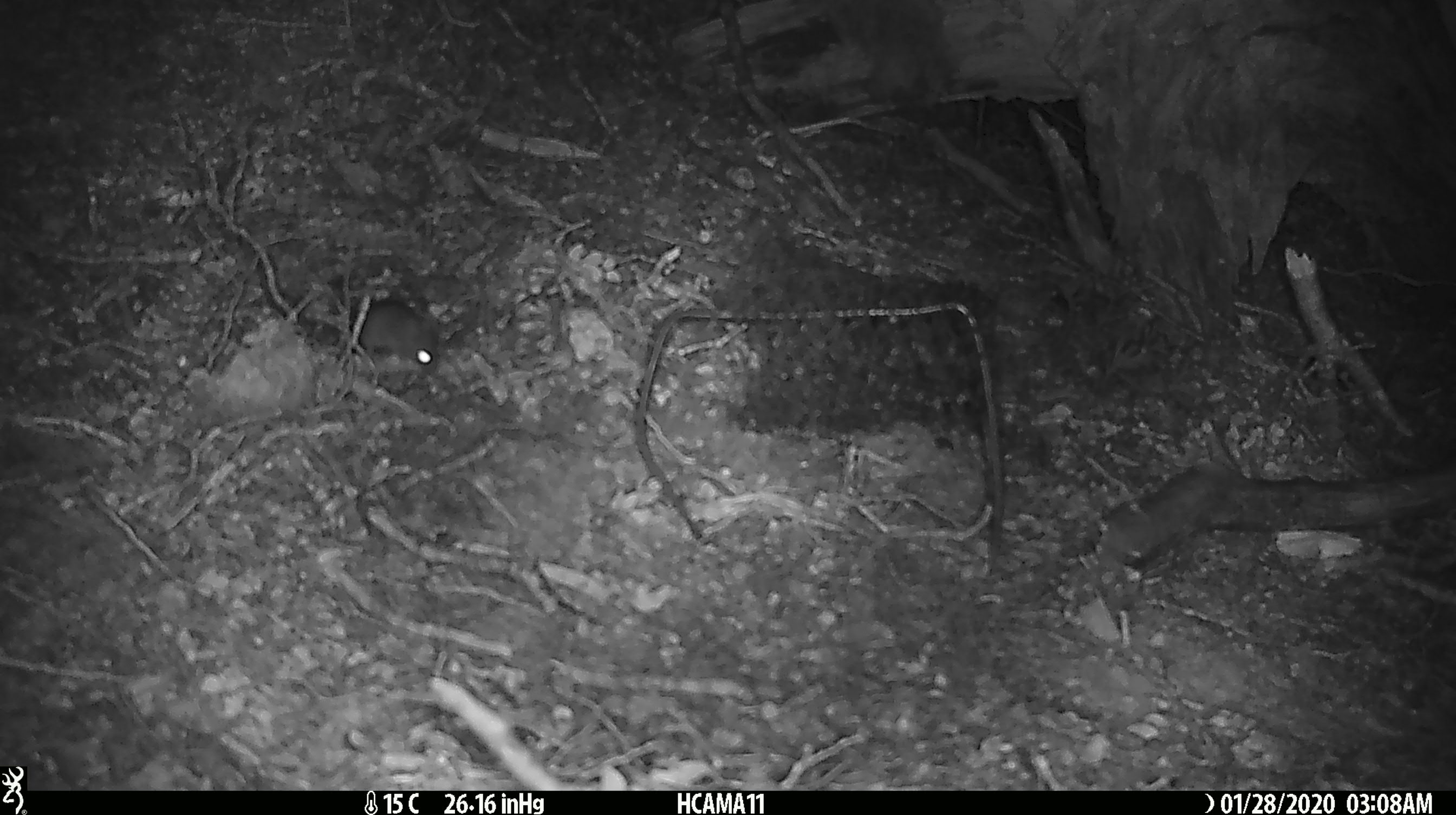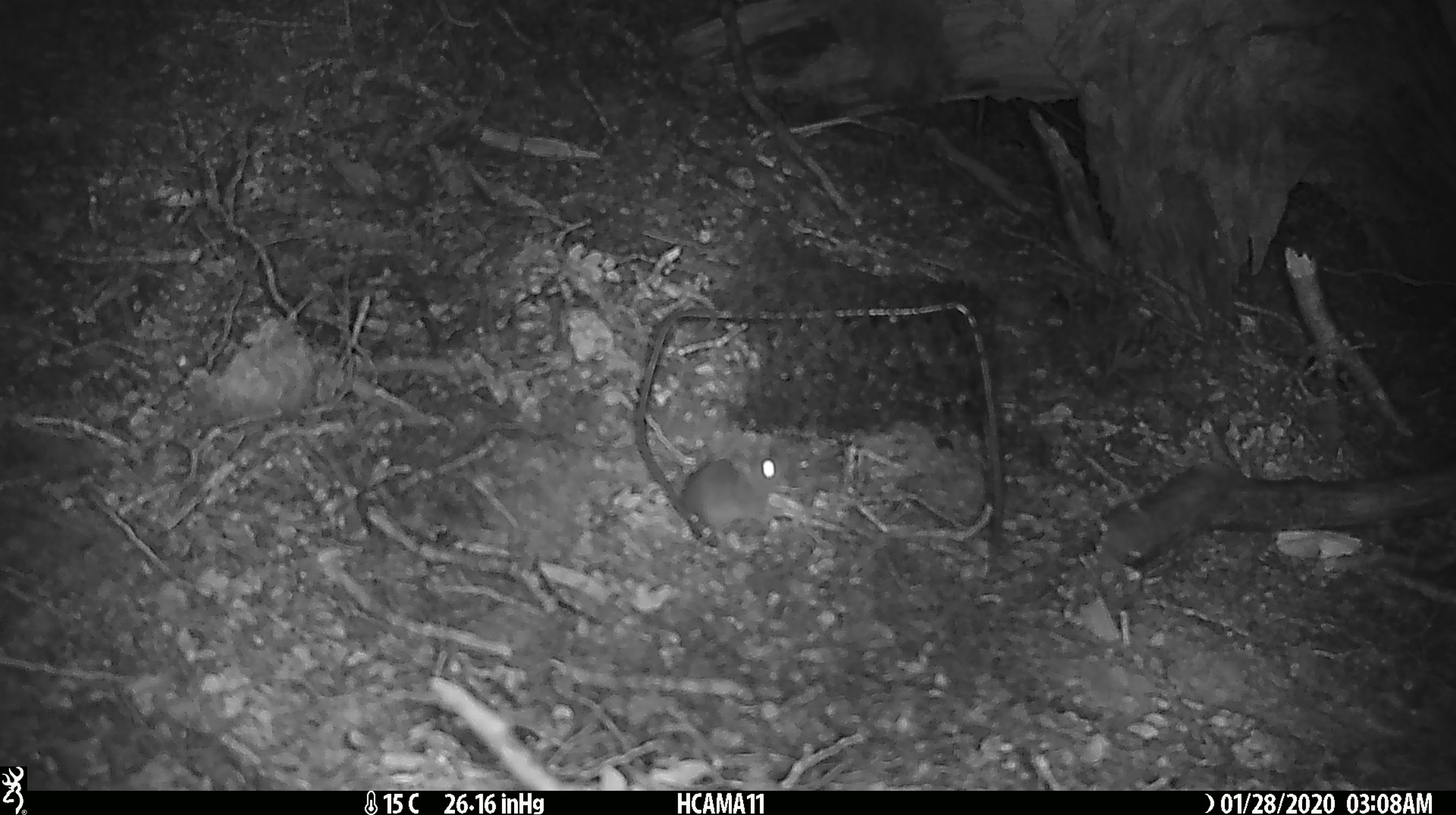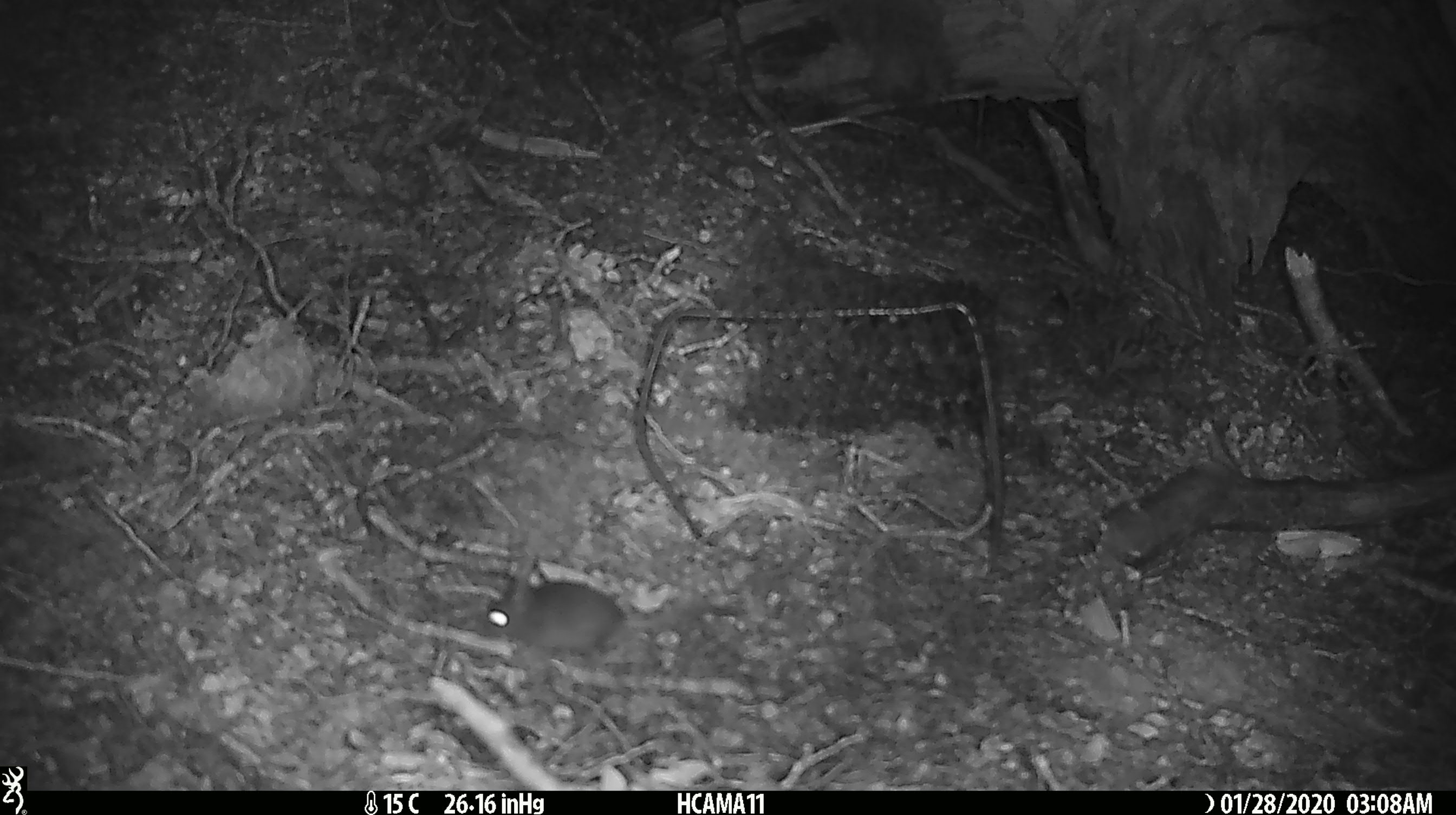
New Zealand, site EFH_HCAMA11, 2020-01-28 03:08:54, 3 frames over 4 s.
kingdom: Animalia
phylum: Chordata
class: Mammalia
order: Rodentia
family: Muridae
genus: Mus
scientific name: Mus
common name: mouse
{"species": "mouse (Mus)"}